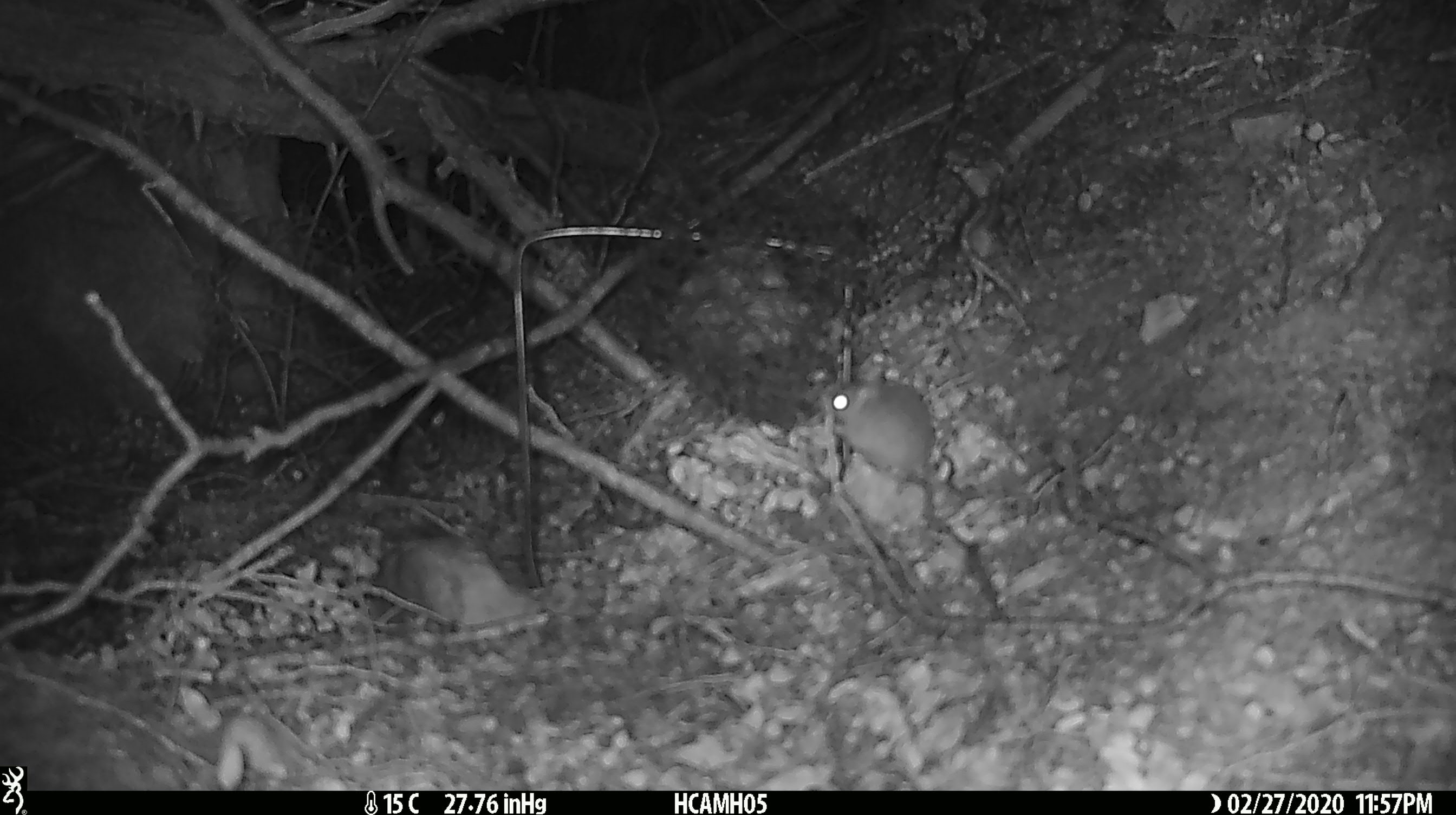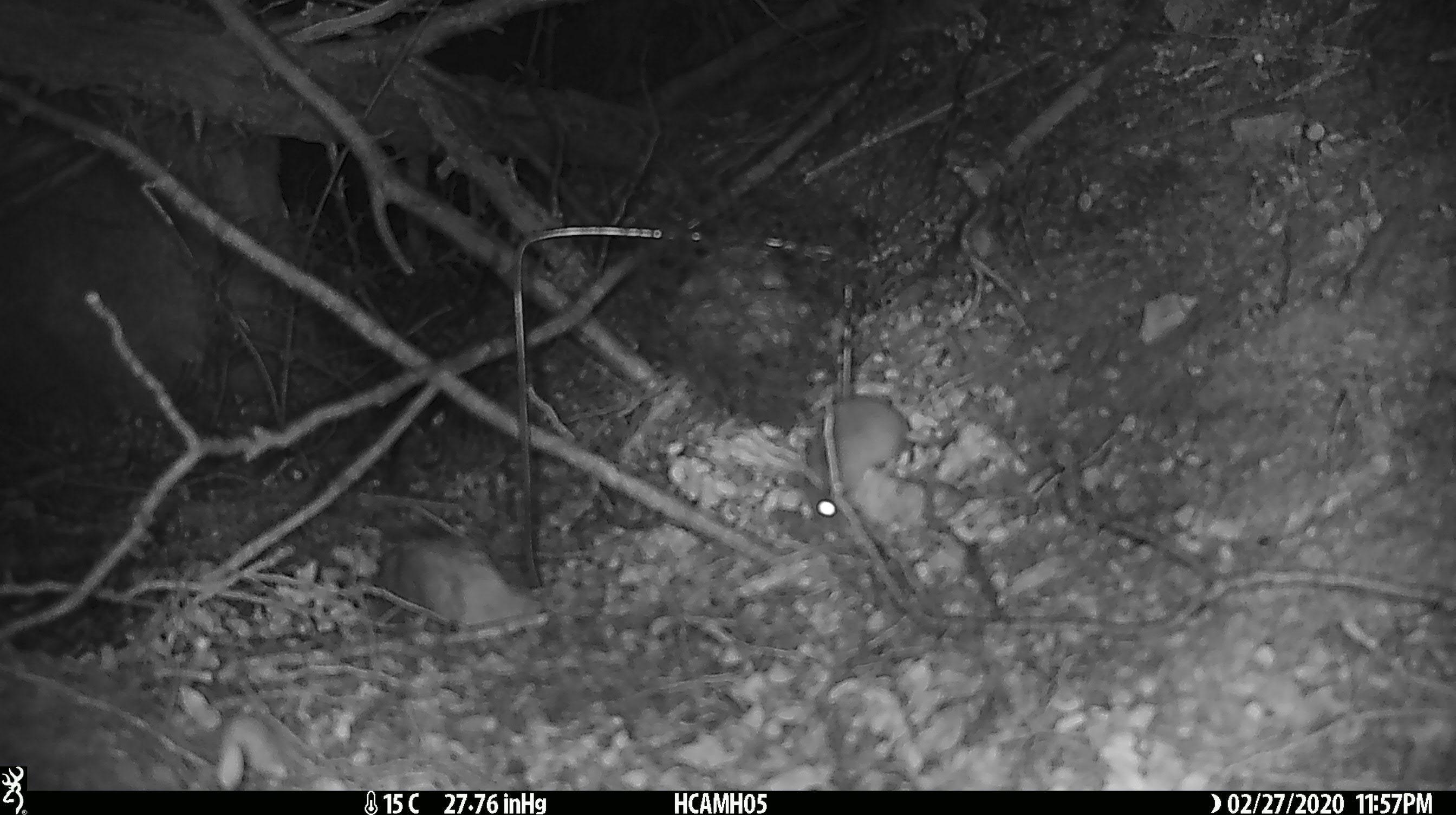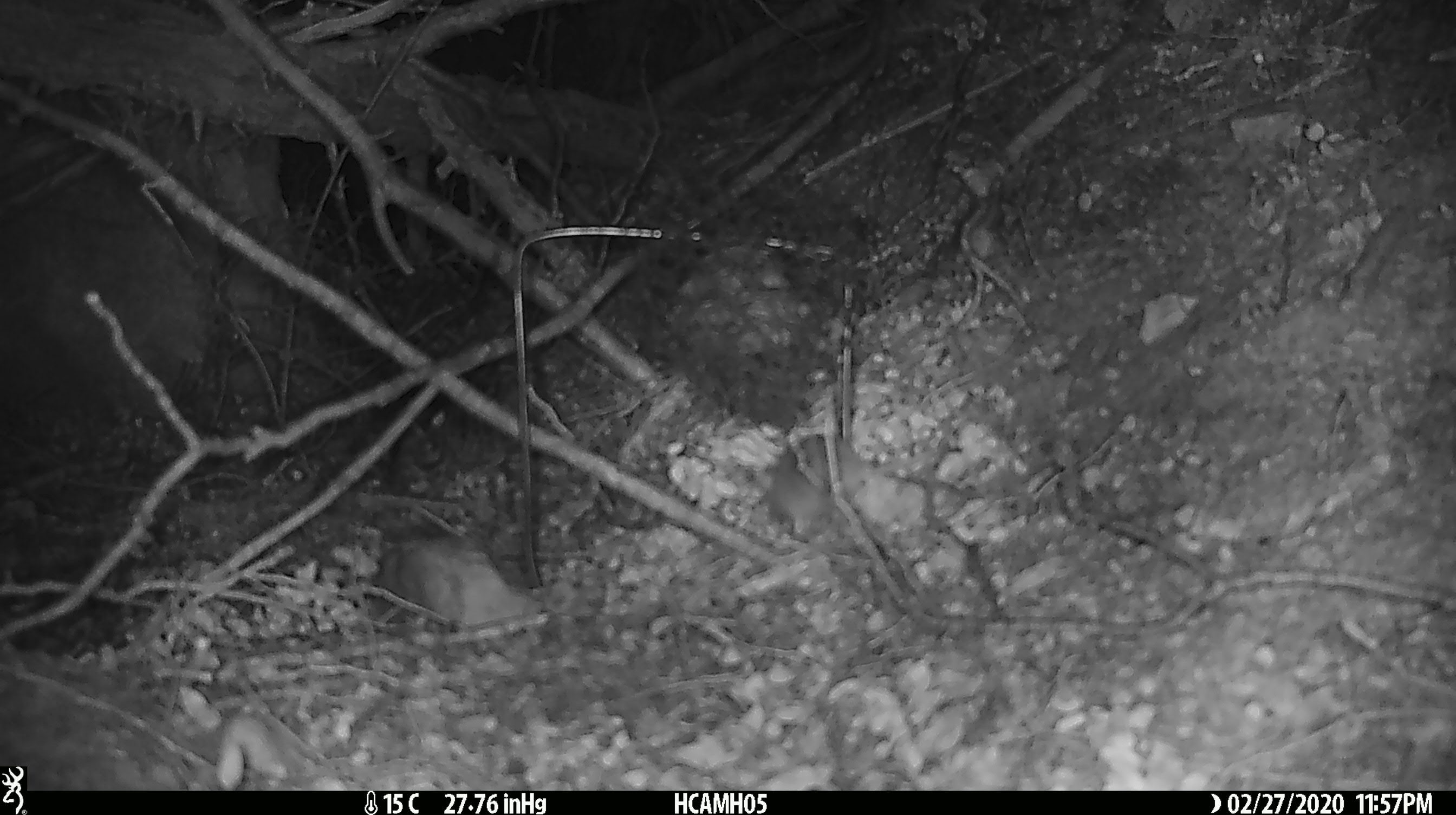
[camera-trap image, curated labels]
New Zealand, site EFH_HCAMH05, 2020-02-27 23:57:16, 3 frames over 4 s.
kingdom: Animalia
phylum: Chordata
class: Mammalia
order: Rodentia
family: Muridae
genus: Mus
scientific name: Mus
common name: mouse